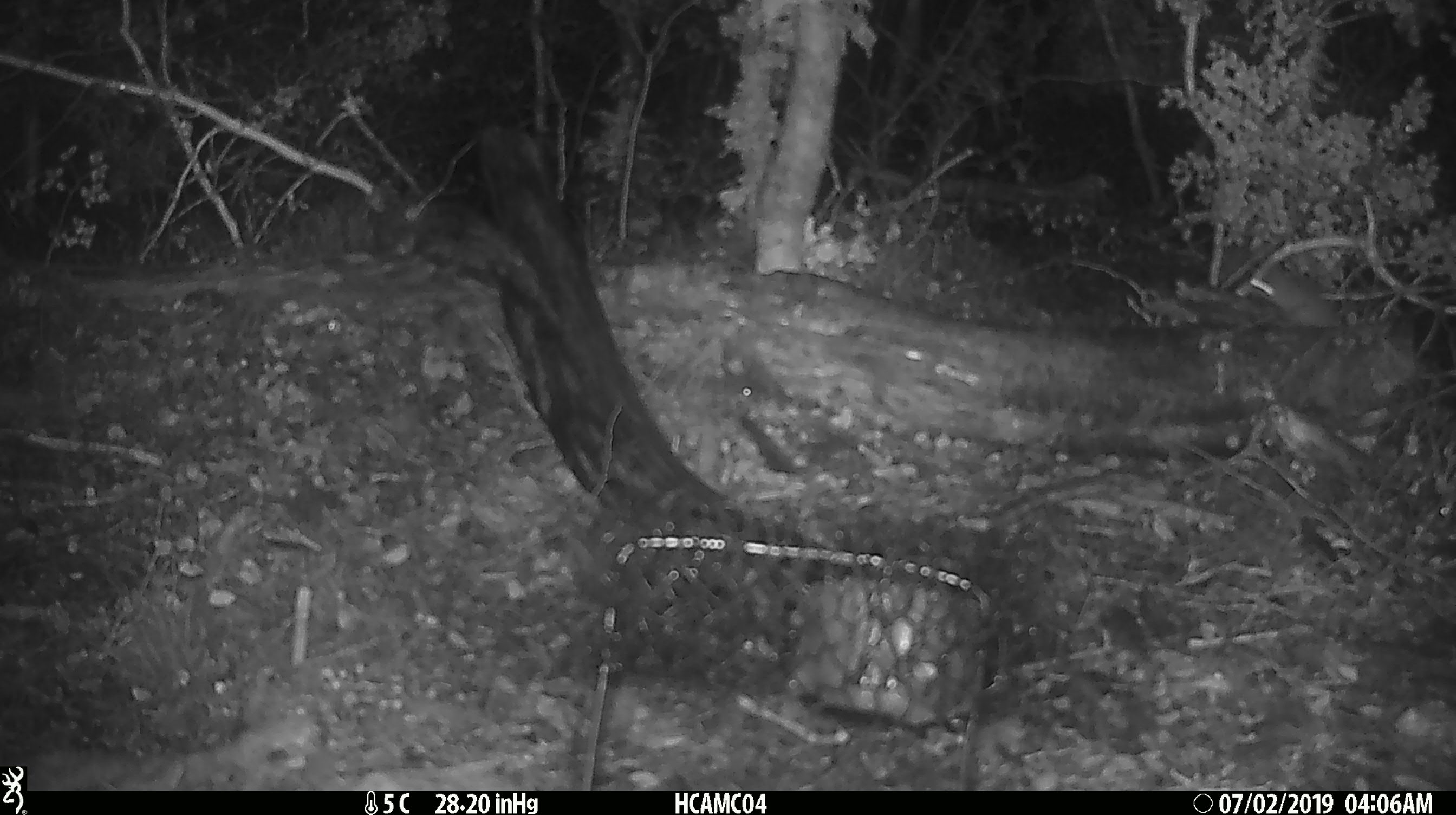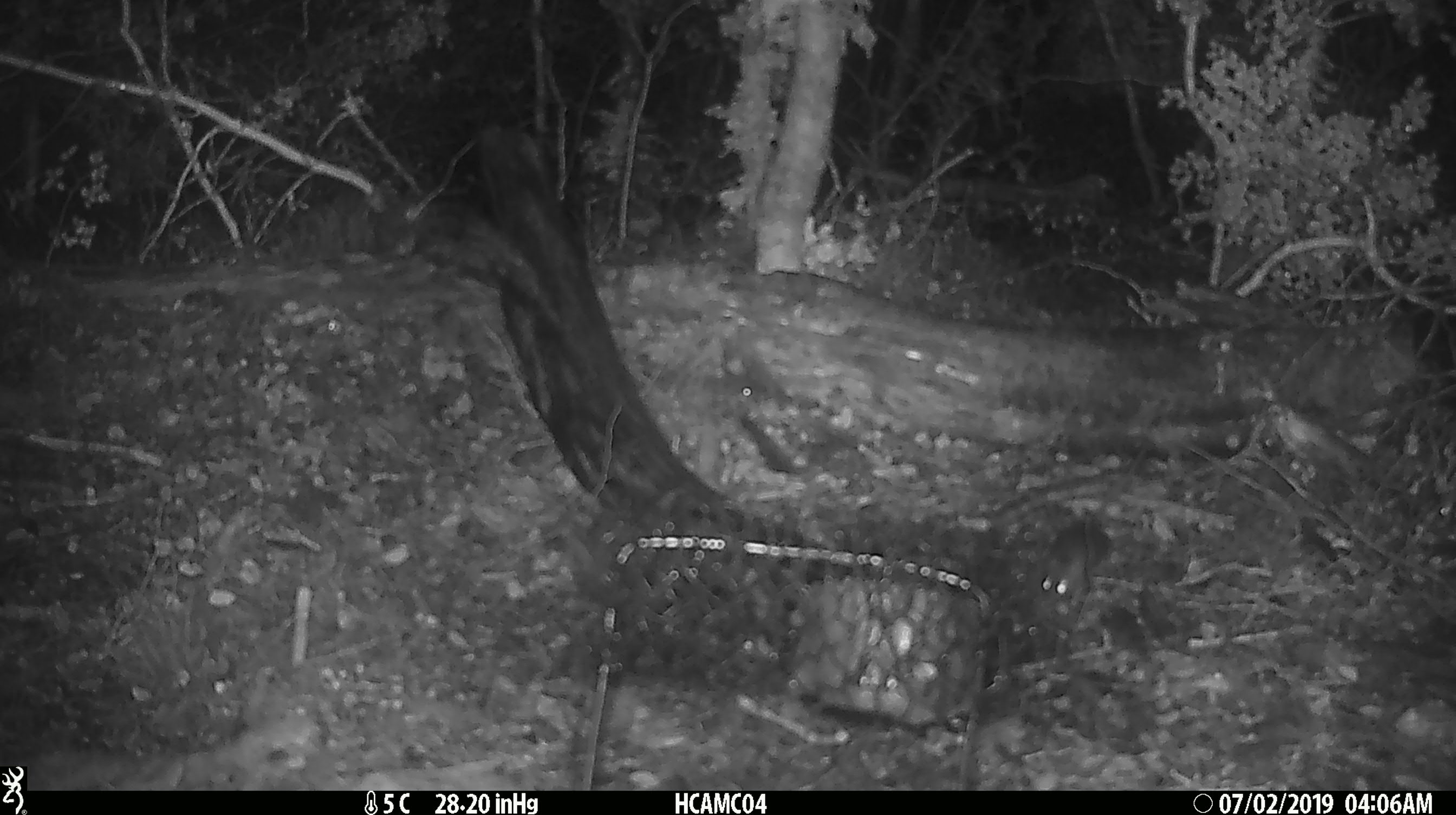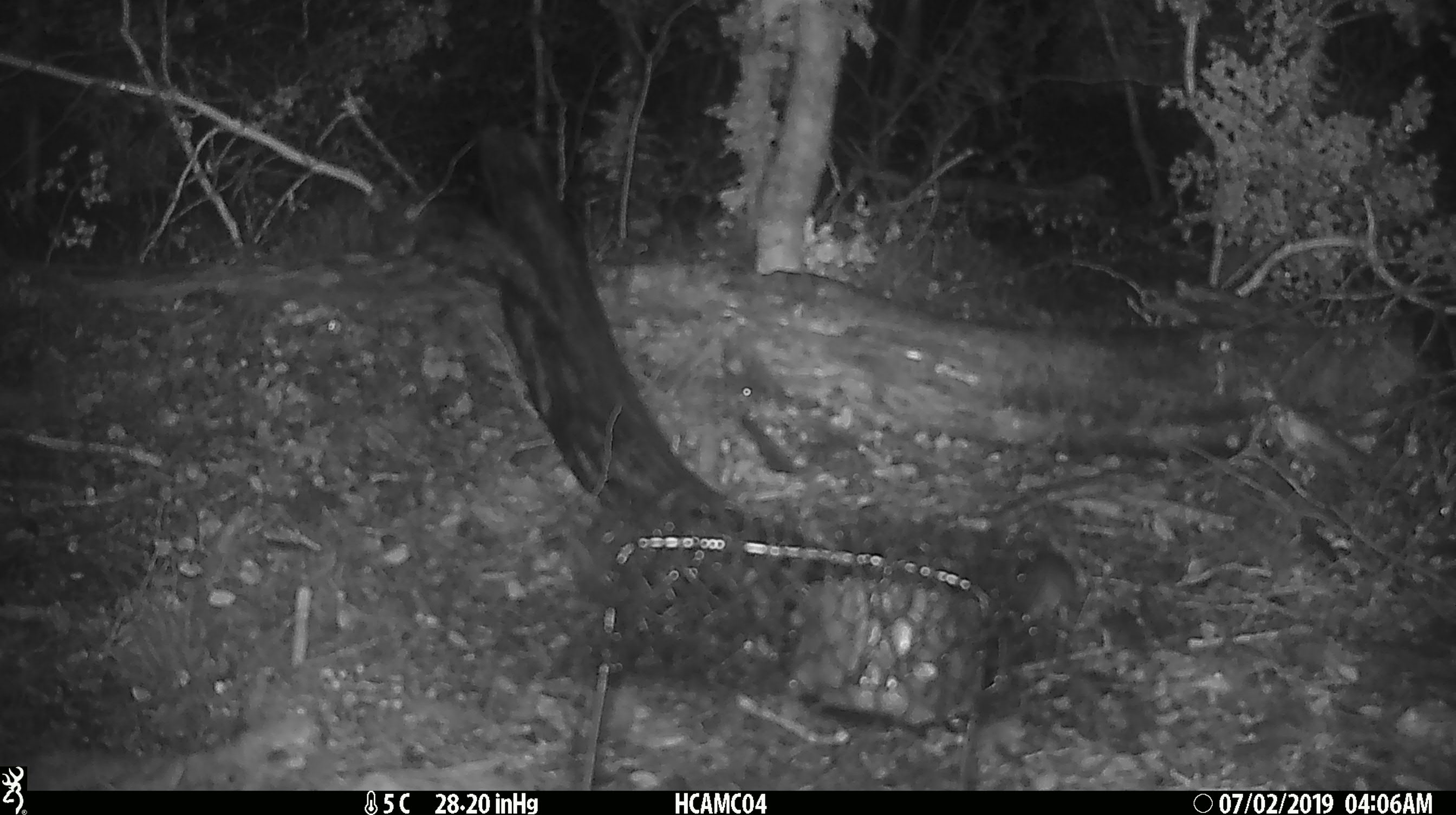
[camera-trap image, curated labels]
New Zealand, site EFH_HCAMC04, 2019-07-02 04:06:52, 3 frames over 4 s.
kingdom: Animalia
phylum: Chordata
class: Mammalia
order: Rodentia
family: Muridae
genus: Mus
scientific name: Mus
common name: mouse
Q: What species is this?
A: Mouse (Mus).